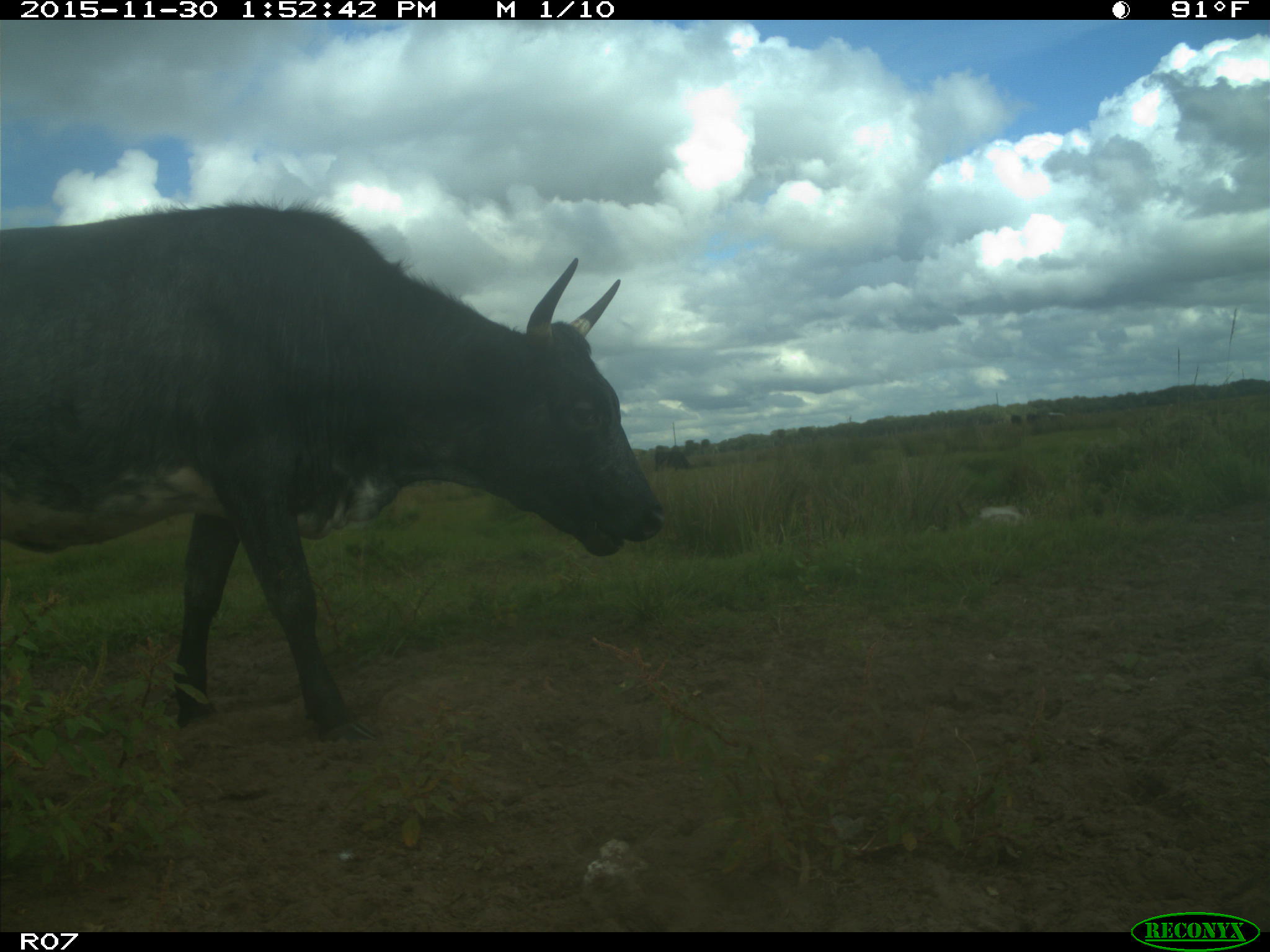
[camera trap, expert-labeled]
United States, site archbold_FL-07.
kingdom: Animalia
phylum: Chordata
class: Mammalia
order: Artiodactyla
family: Bovidae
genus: Bos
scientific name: Bos taurus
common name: domestic cow